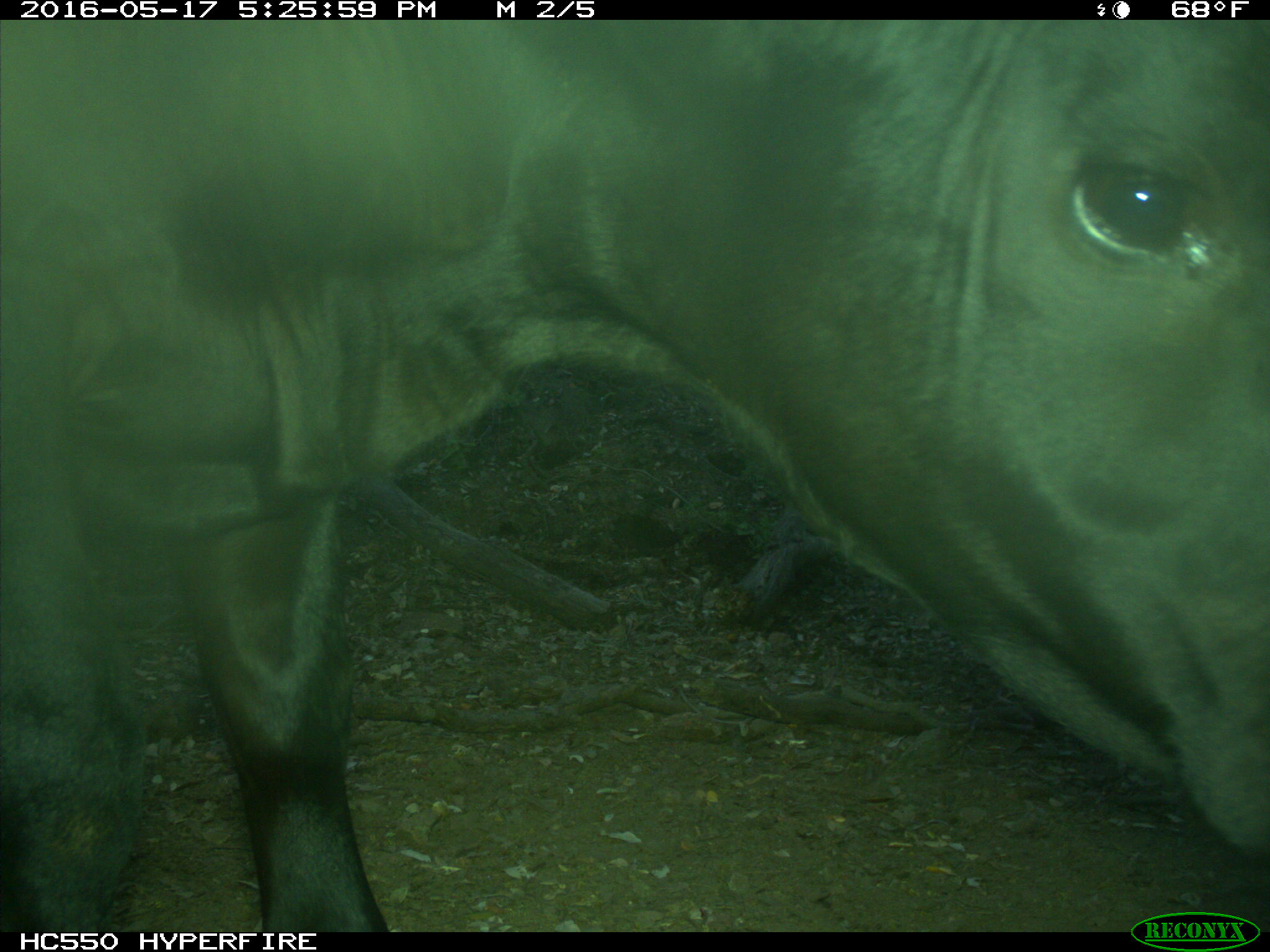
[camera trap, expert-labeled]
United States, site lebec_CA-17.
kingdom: Animalia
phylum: Chordata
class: Mammalia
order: Artiodactyla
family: Bovidae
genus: Bos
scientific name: Bos taurus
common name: domestic cow